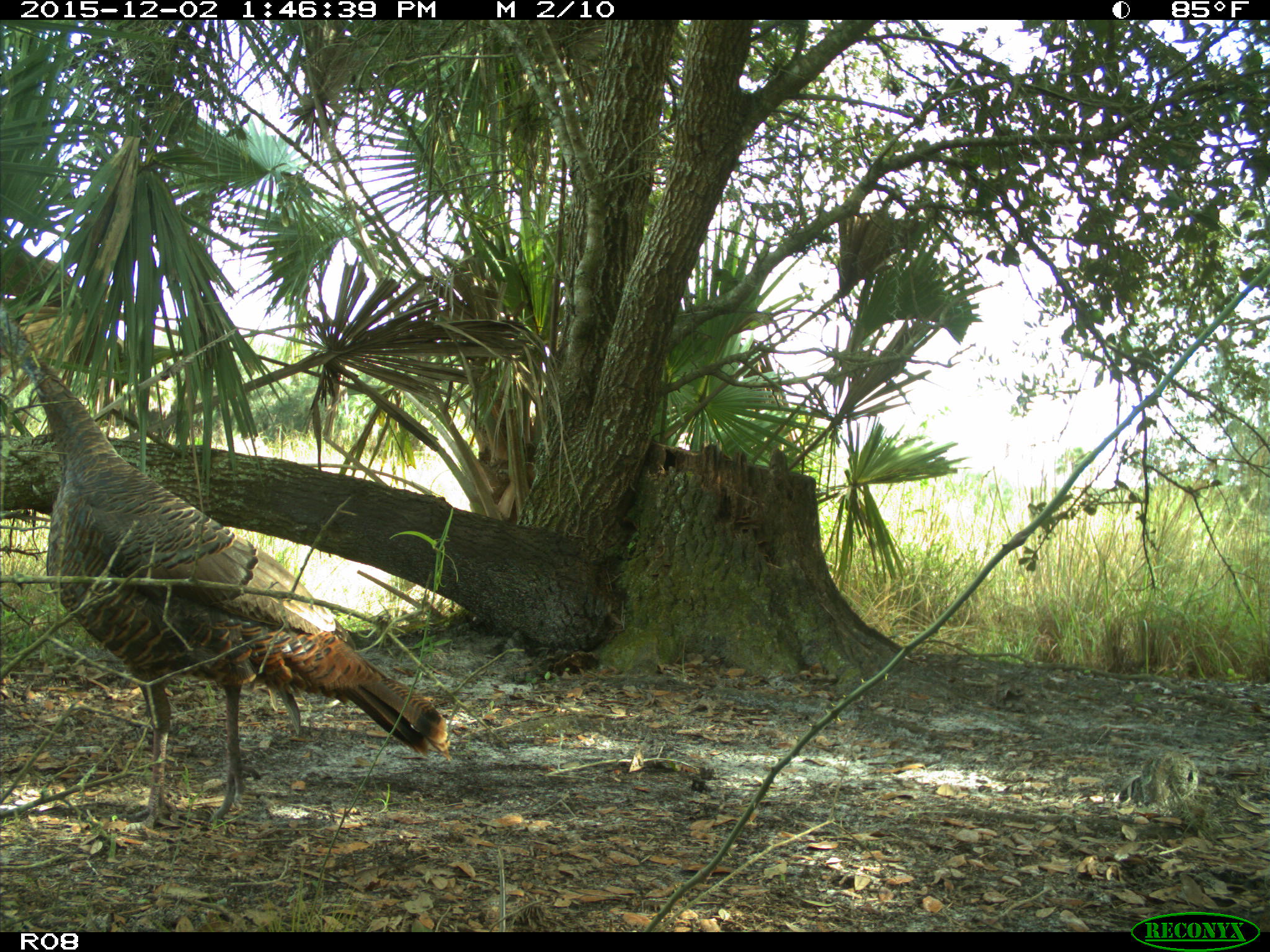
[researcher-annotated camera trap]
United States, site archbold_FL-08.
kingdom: Animalia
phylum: Chordata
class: Aves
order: Galliformes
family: Phasianidae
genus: Meleagris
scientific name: Meleagris gallopavo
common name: wild turkey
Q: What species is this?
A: Meleagris gallopavo (wild turkey).